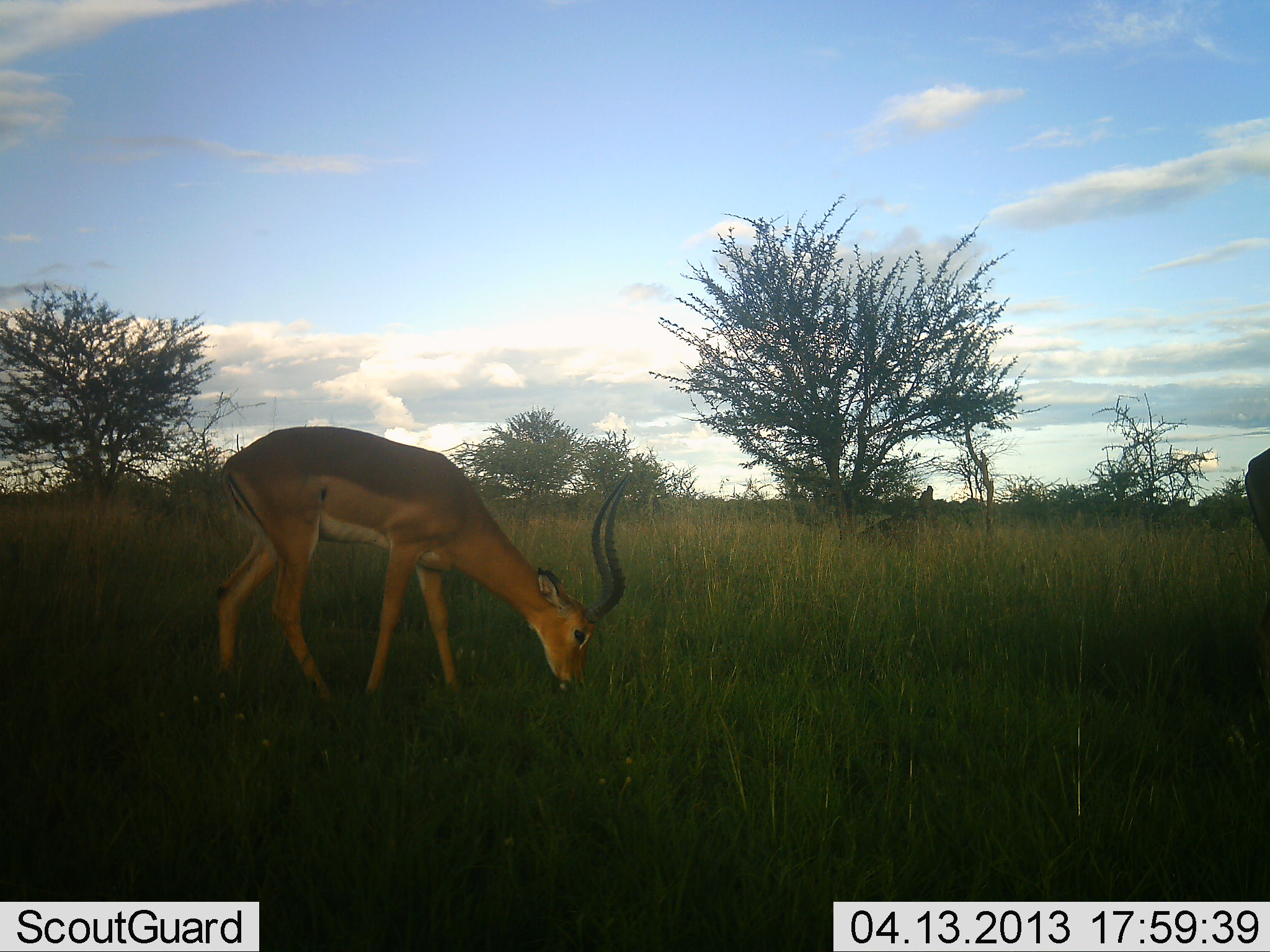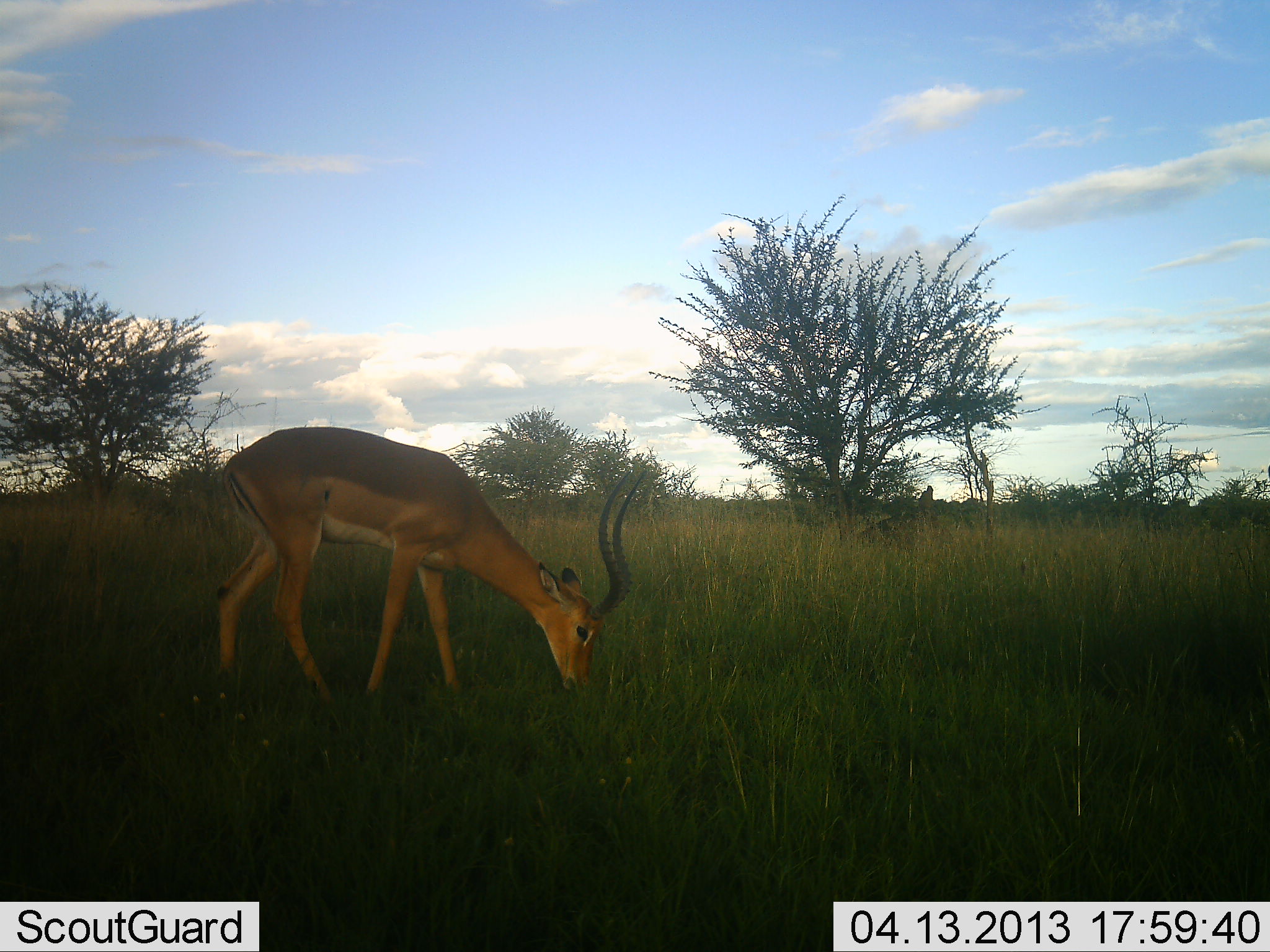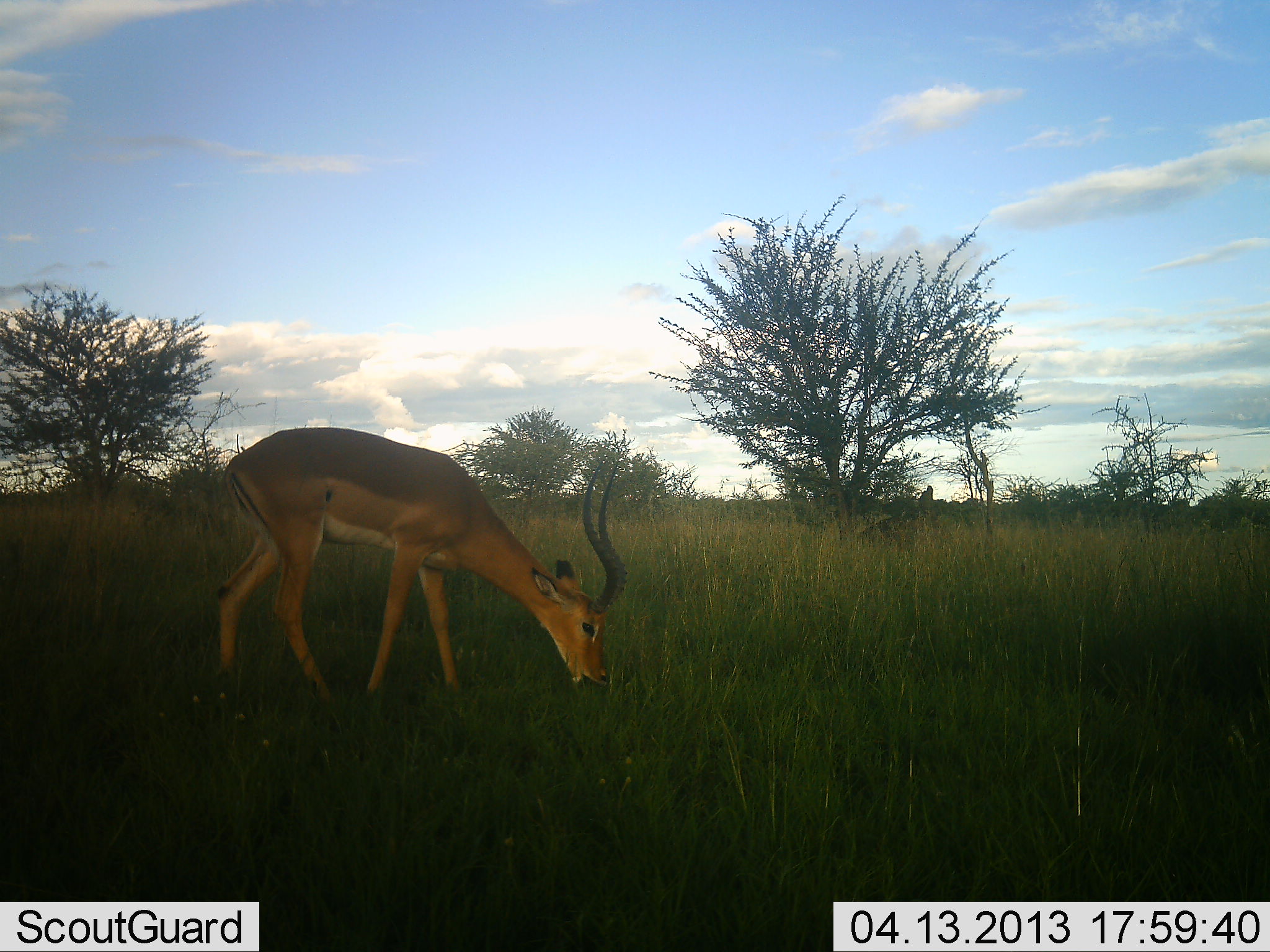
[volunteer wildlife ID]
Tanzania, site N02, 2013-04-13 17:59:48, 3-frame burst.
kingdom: Animalia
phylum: Chordata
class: Mammalia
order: Artiodactyla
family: Bovidae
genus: Aepyceros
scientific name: Aepyceros melampus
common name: impala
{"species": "impala (Aepyceros melampus)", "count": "2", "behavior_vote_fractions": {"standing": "22%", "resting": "0%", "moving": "35%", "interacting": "0%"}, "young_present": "0%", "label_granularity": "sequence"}